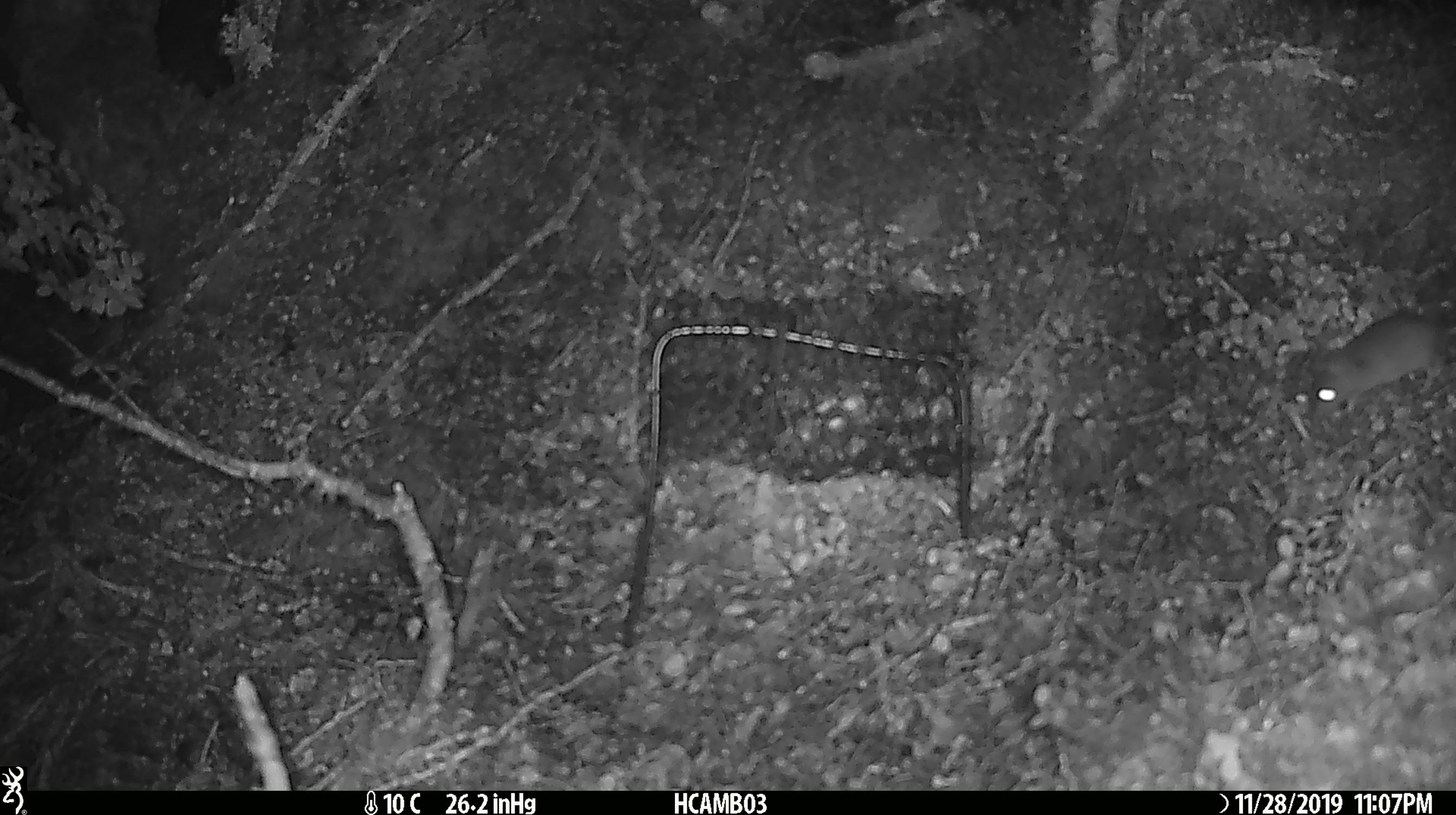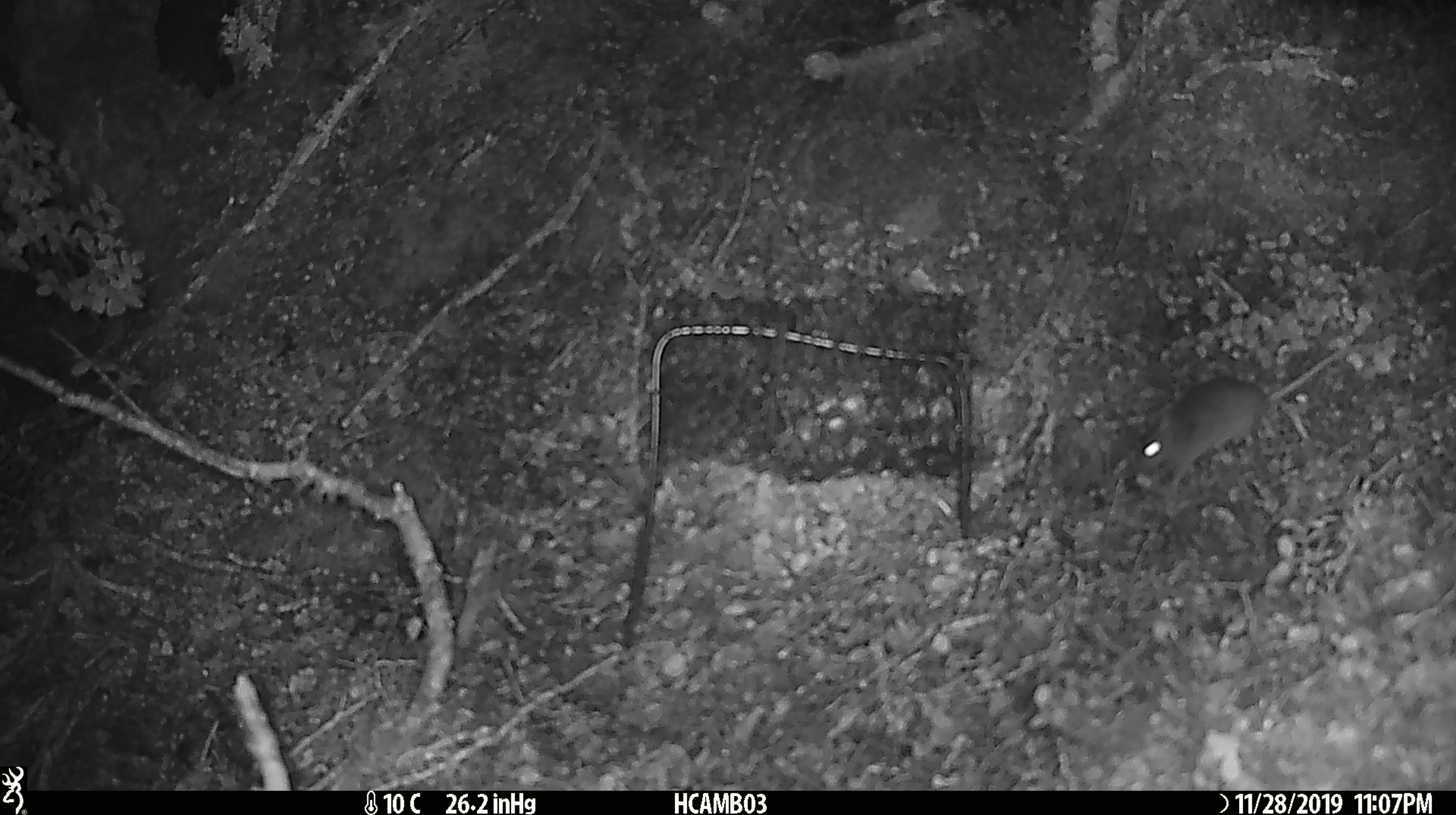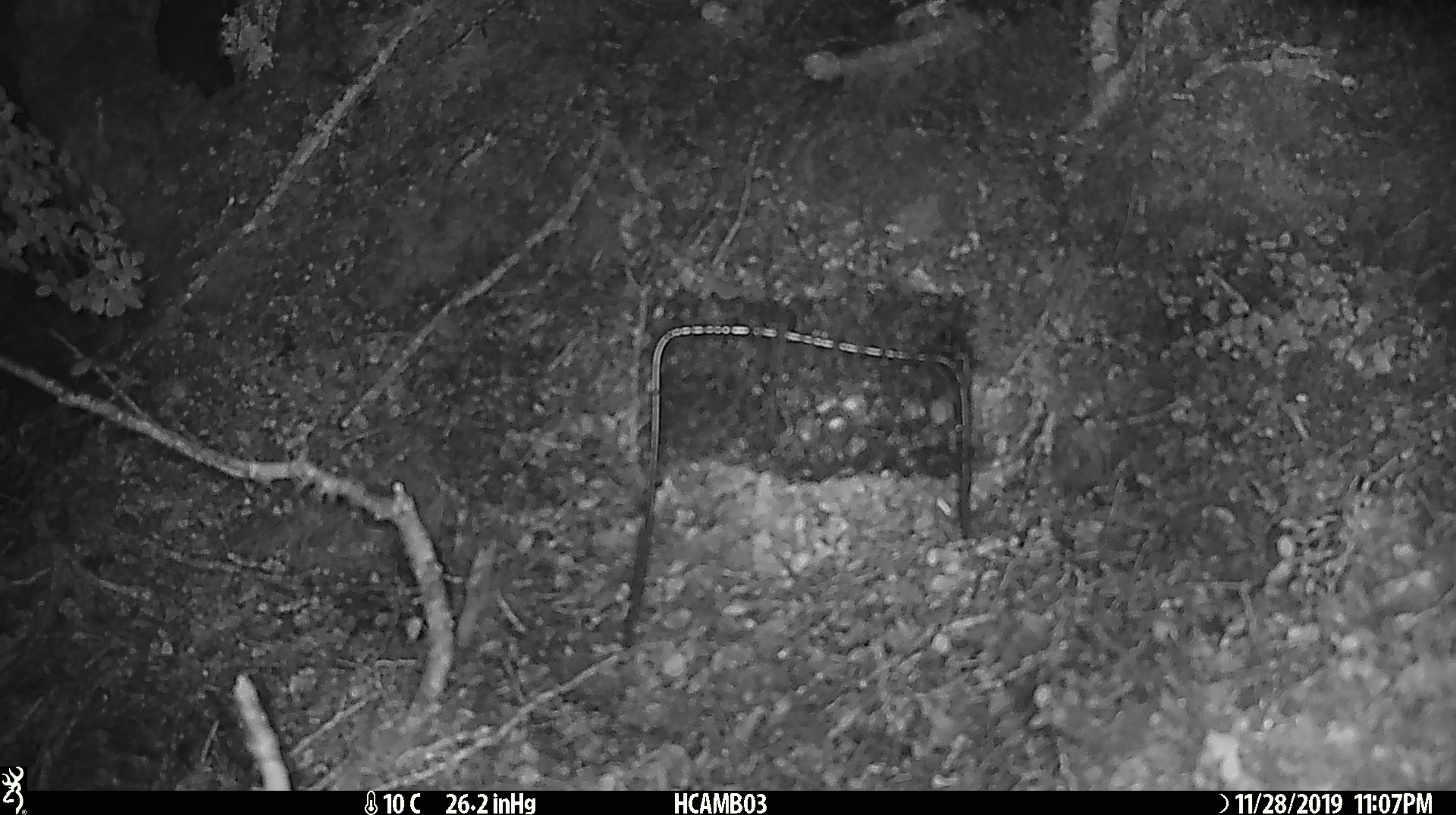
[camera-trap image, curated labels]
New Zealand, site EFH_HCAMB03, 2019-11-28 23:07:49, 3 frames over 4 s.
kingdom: Animalia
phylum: Chordata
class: Mammalia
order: Rodentia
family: Muridae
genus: Mus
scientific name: Mus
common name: mouse